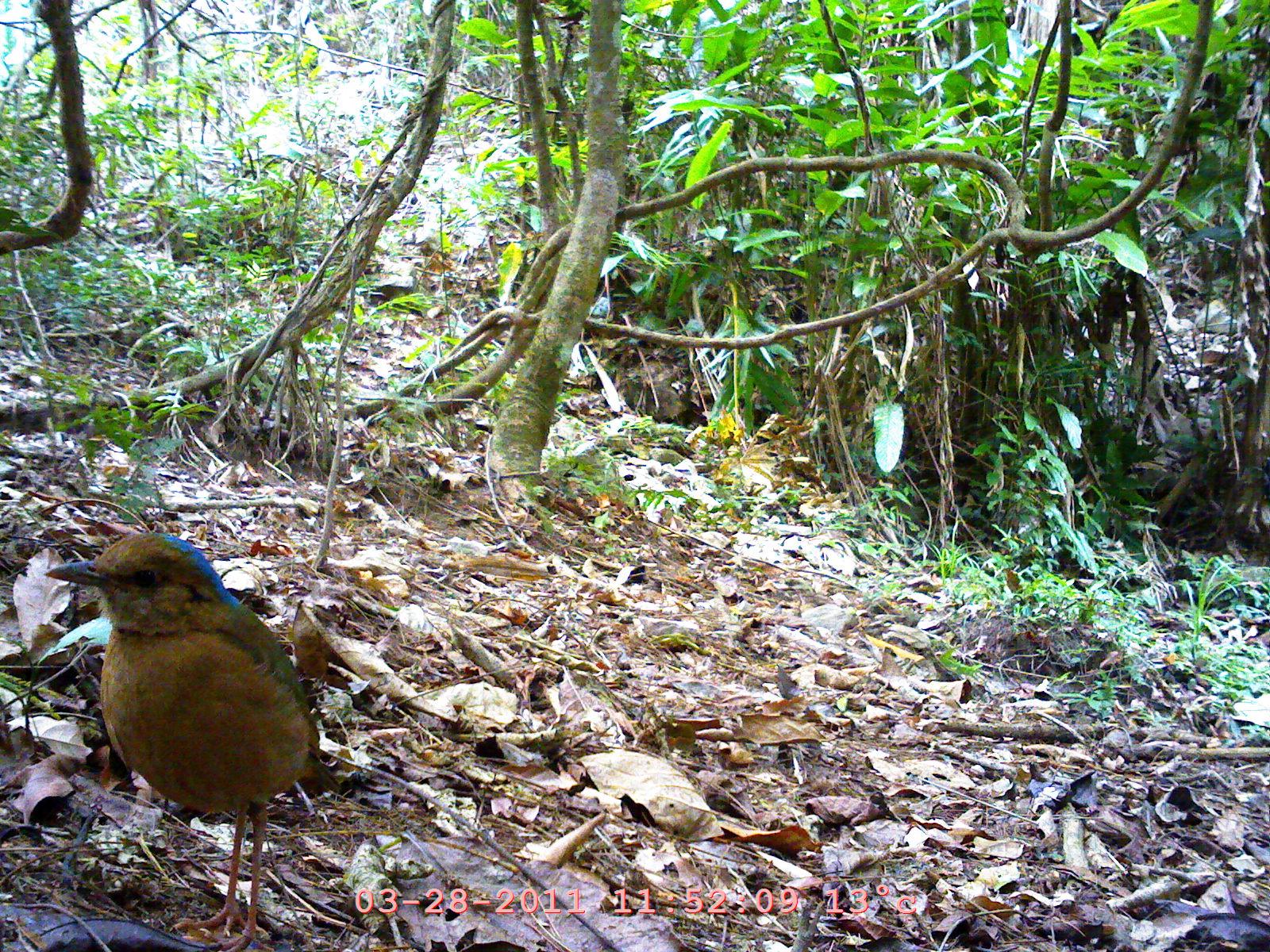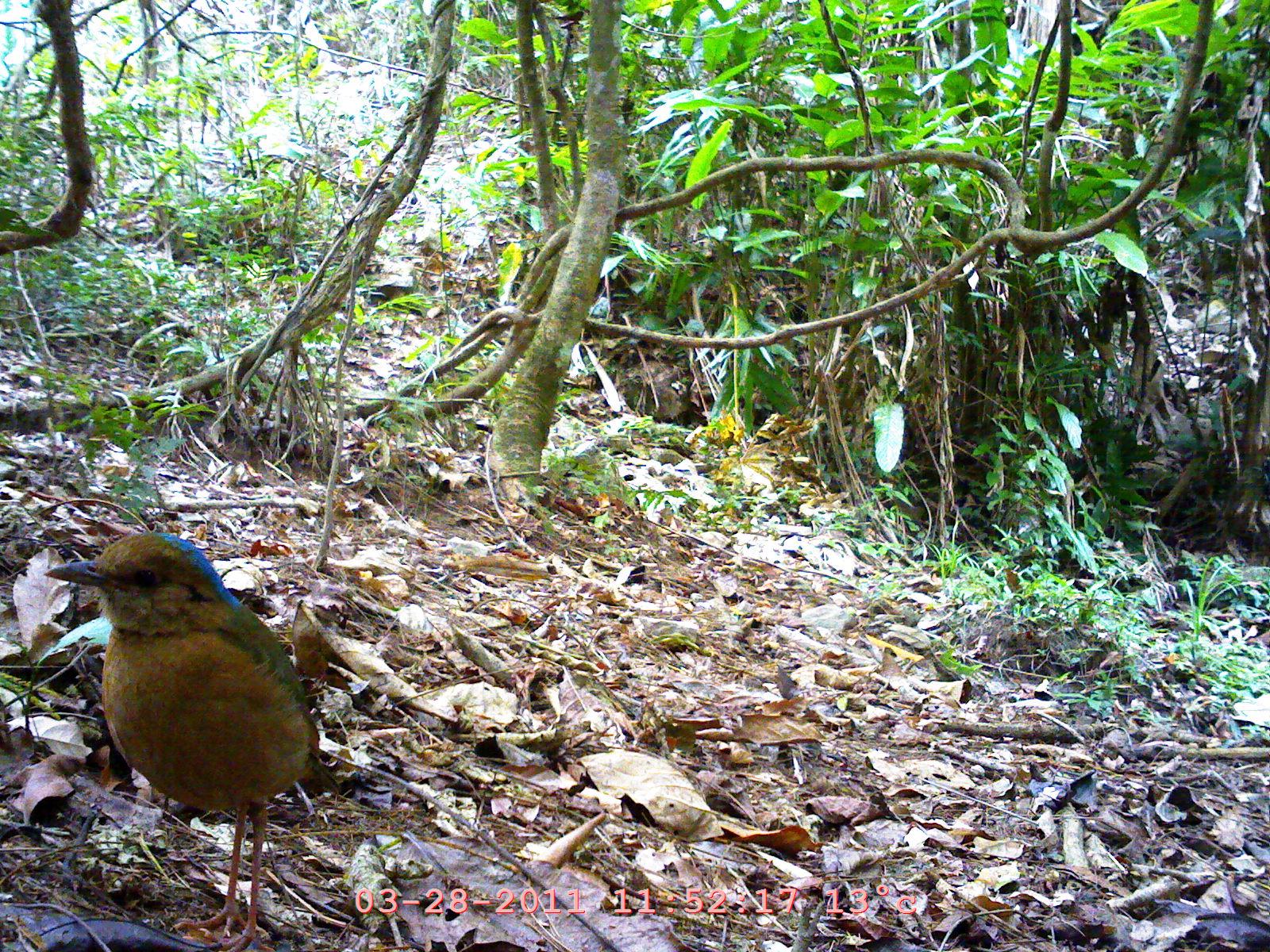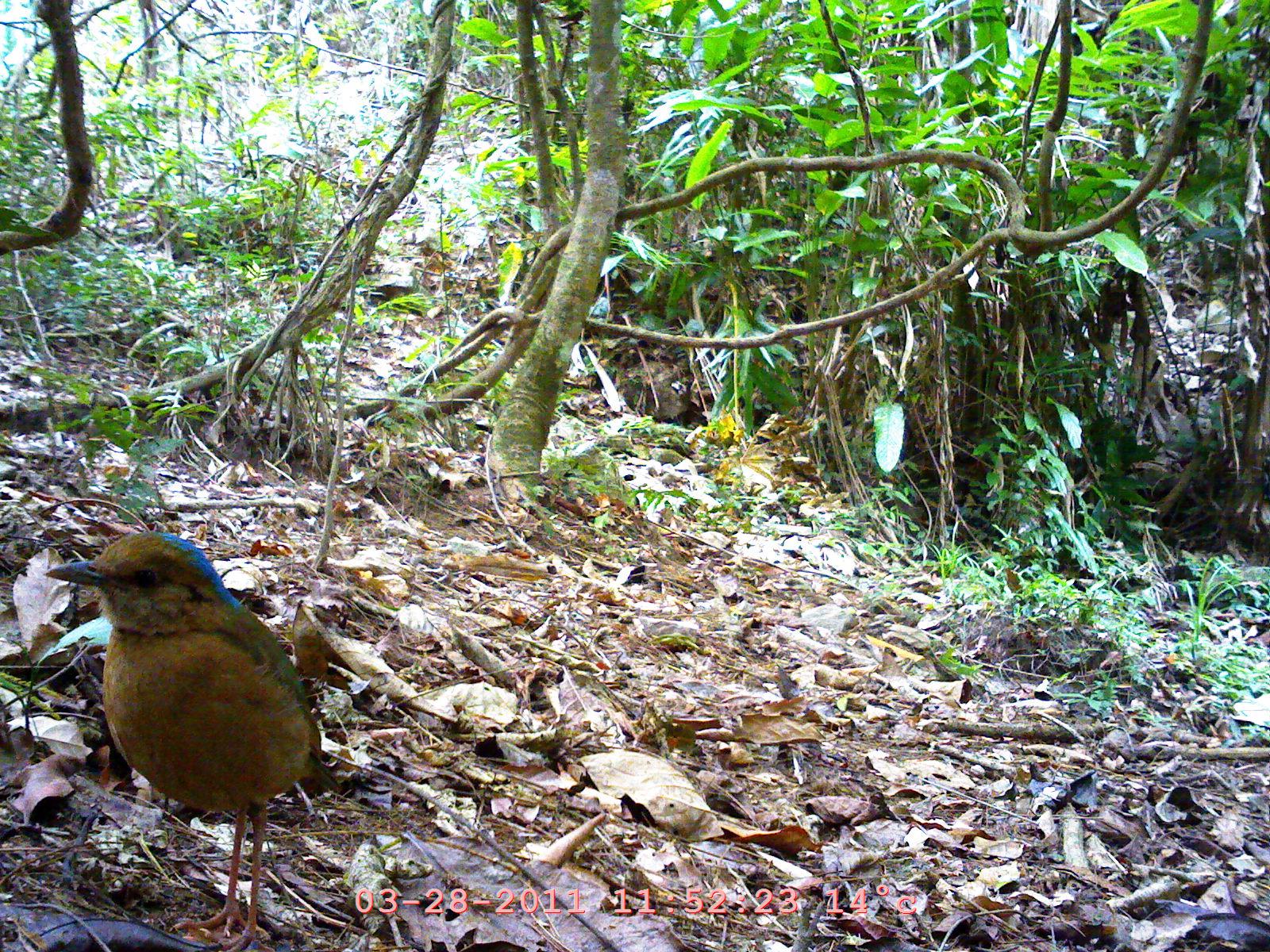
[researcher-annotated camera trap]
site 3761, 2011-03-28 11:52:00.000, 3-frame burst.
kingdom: Animalia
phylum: Chordata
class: Aves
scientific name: Aves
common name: bird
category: unknown bird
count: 1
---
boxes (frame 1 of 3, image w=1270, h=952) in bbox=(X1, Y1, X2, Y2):
unknown bird: bbox=(36, 524, 325, 952)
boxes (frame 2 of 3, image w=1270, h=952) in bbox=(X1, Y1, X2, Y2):
unknown bird: bbox=(43, 526, 341, 946)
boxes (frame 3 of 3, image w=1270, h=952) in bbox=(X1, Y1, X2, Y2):
unknown bird: bbox=(39, 523, 340, 948)